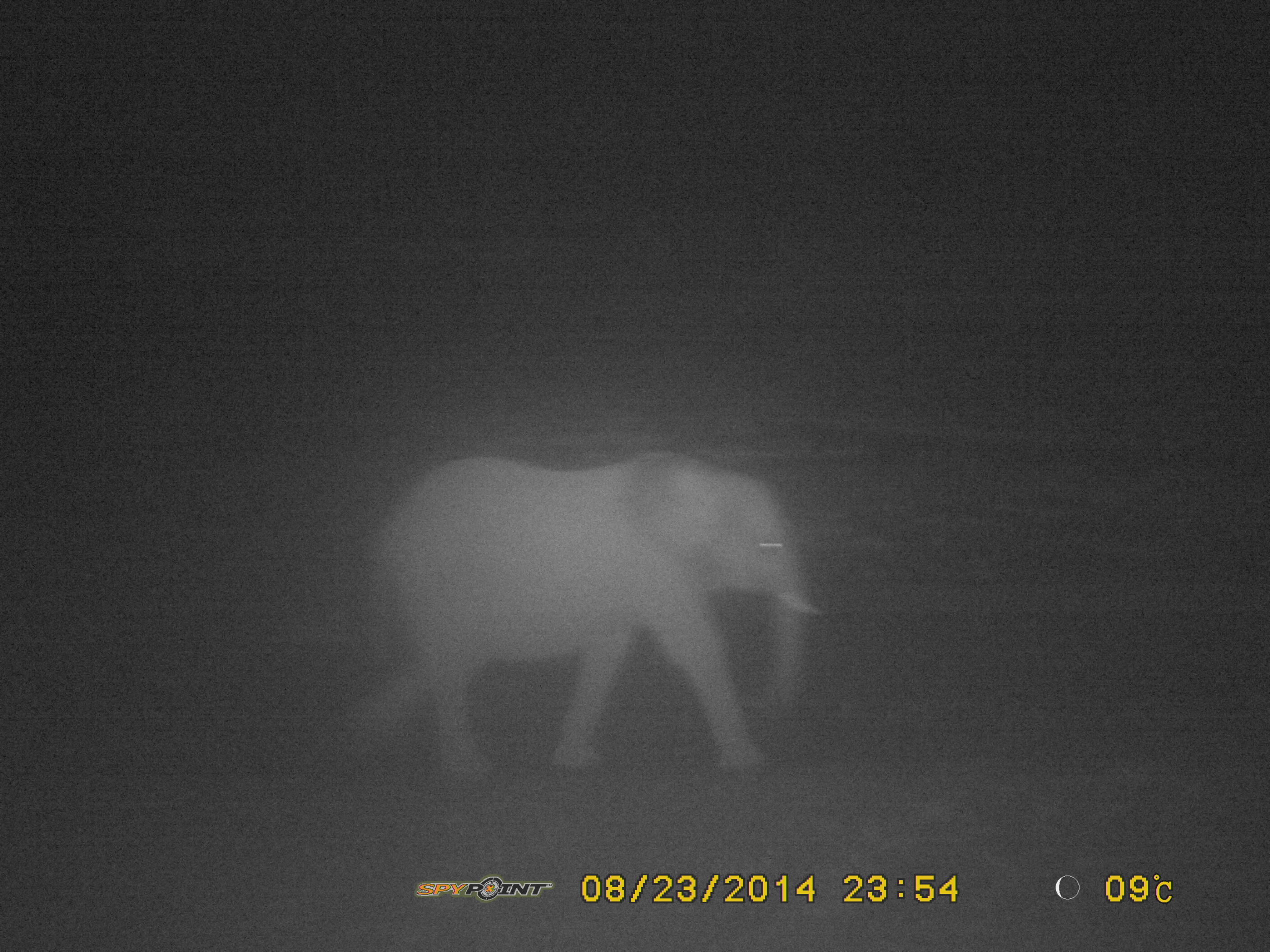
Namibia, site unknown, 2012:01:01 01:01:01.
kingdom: Animalia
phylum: Chordata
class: Mammalia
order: Proboscidea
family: Elephantidae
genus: Loxodonta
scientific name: Loxodonta africana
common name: african elephant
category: loxodanta africana